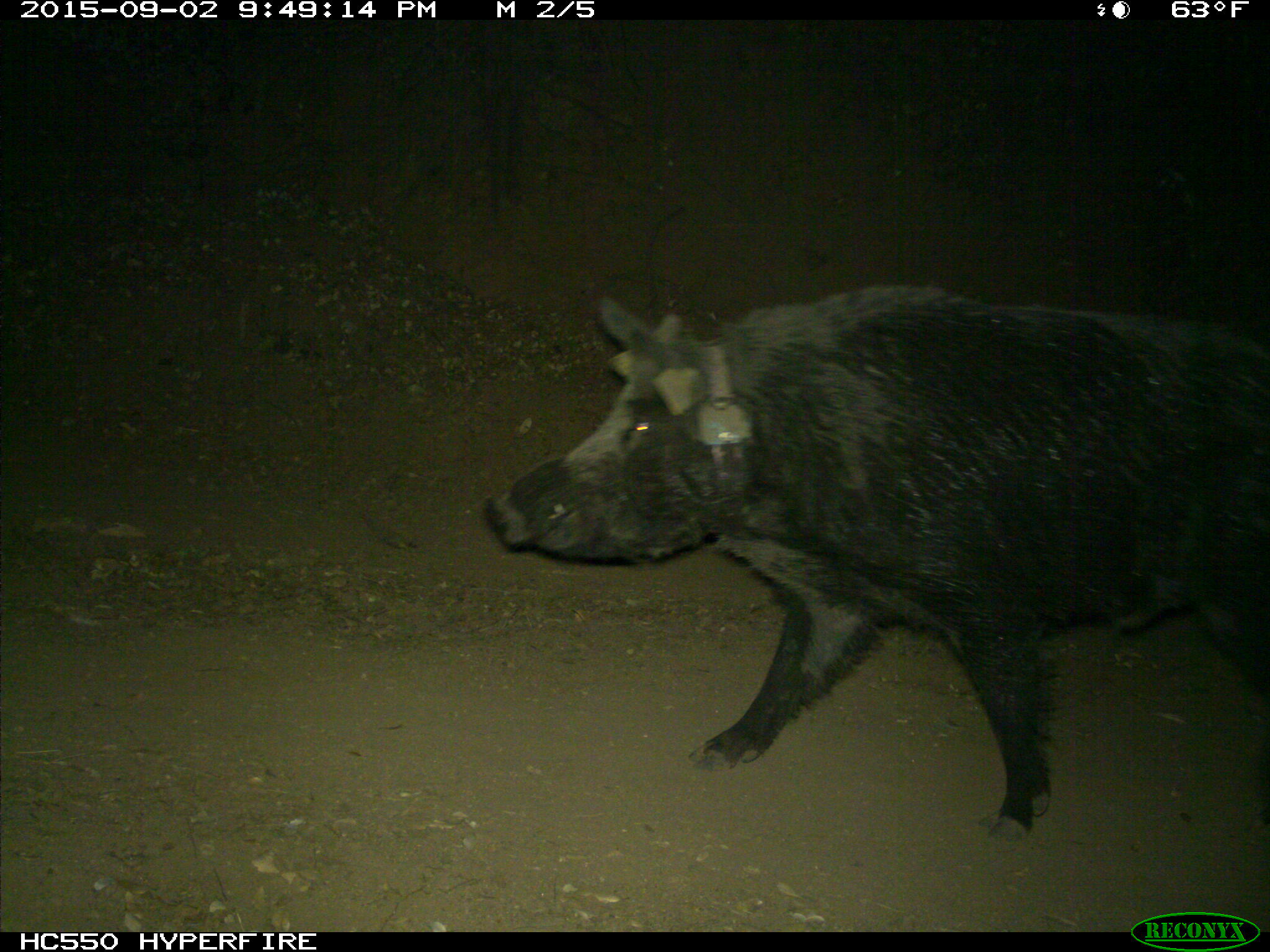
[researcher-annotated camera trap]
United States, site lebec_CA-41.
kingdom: Animalia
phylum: Chordata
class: Mammalia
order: Artiodactyla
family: Suidae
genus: Sus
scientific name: Sus scrofa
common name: wild boar